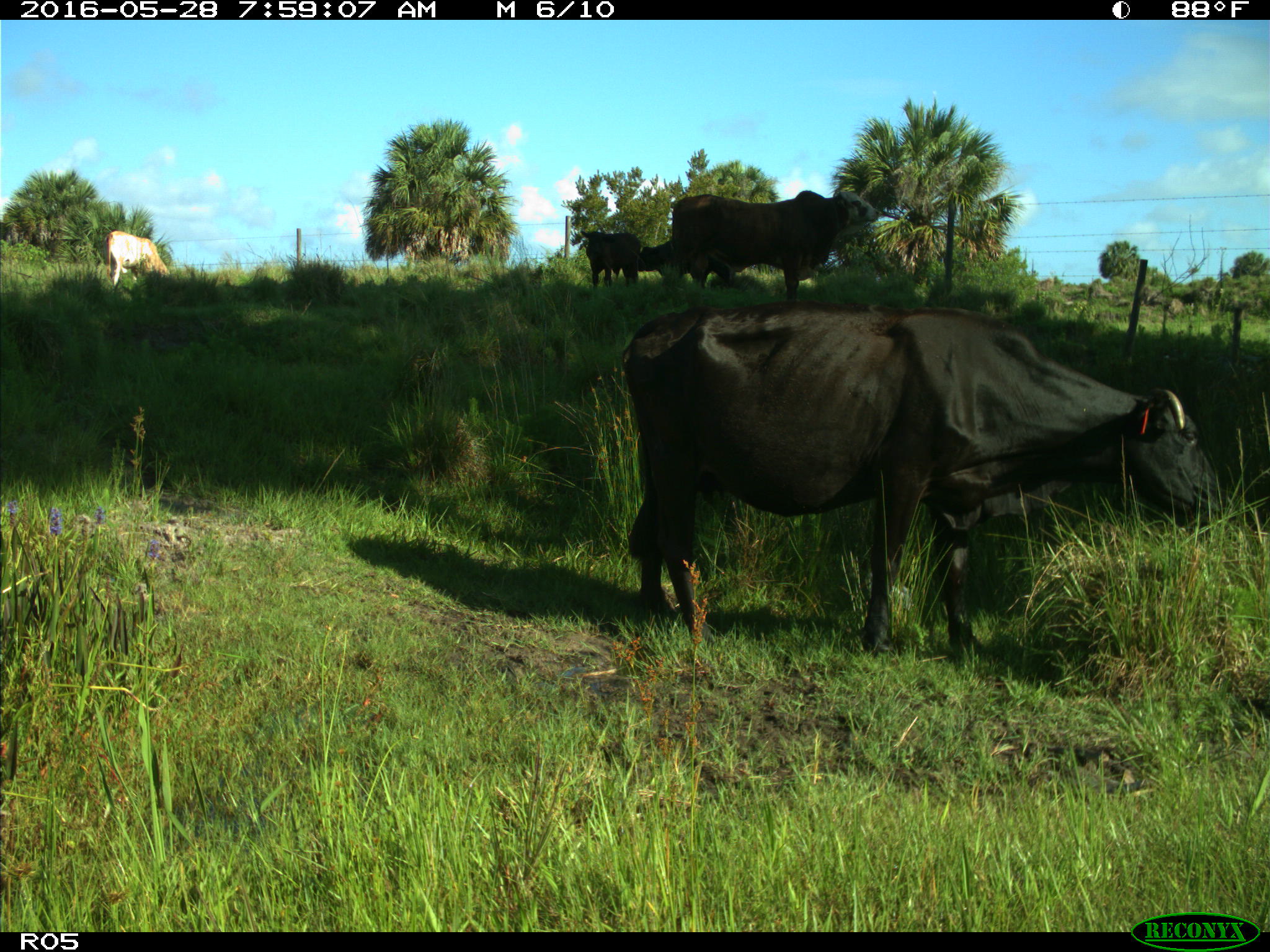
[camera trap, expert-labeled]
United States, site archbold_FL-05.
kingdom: Animalia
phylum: Chordata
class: Mammalia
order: Artiodactyla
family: Bovidae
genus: Bos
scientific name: Bos taurus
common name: domestic cow